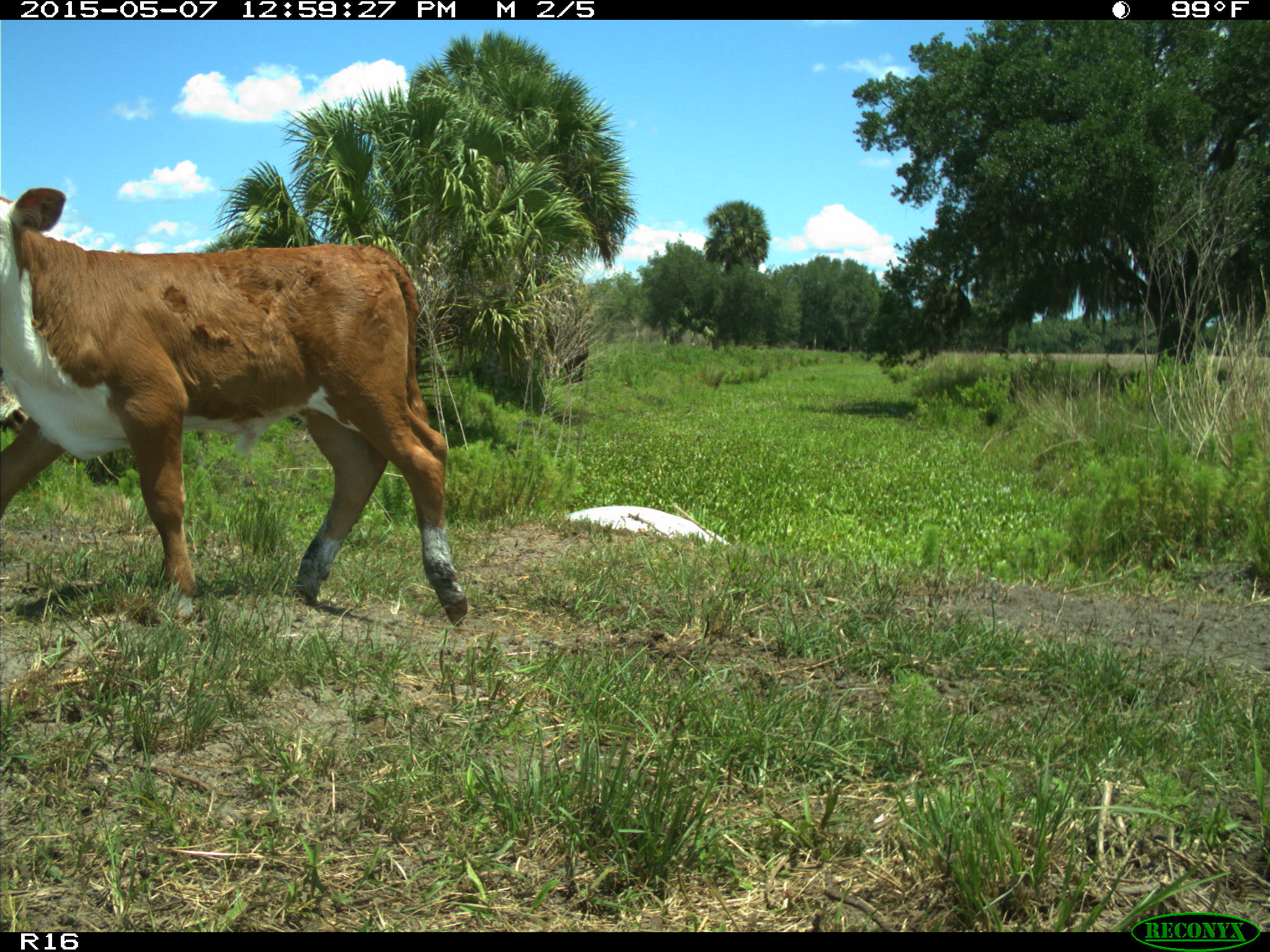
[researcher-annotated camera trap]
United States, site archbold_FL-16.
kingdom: Animalia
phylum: Chordata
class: Mammalia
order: Artiodactyla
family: Bovidae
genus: Bos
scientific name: Bos taurus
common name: domestic cow